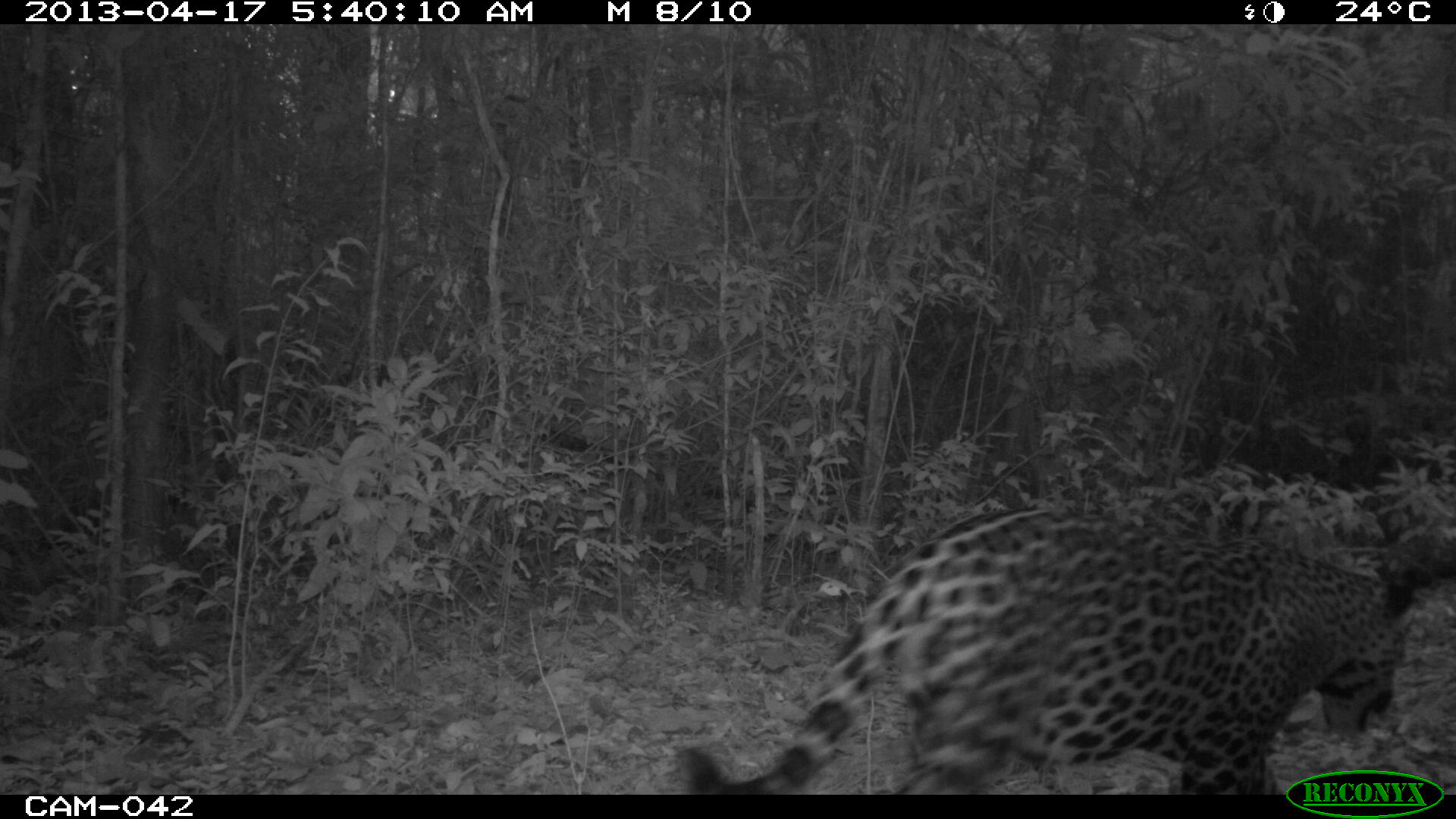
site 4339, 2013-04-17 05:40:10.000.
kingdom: Animalia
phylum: Chordata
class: Mammalia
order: Carnivora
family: Felidae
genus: Panthera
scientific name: Panthera onca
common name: jaguar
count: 1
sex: male